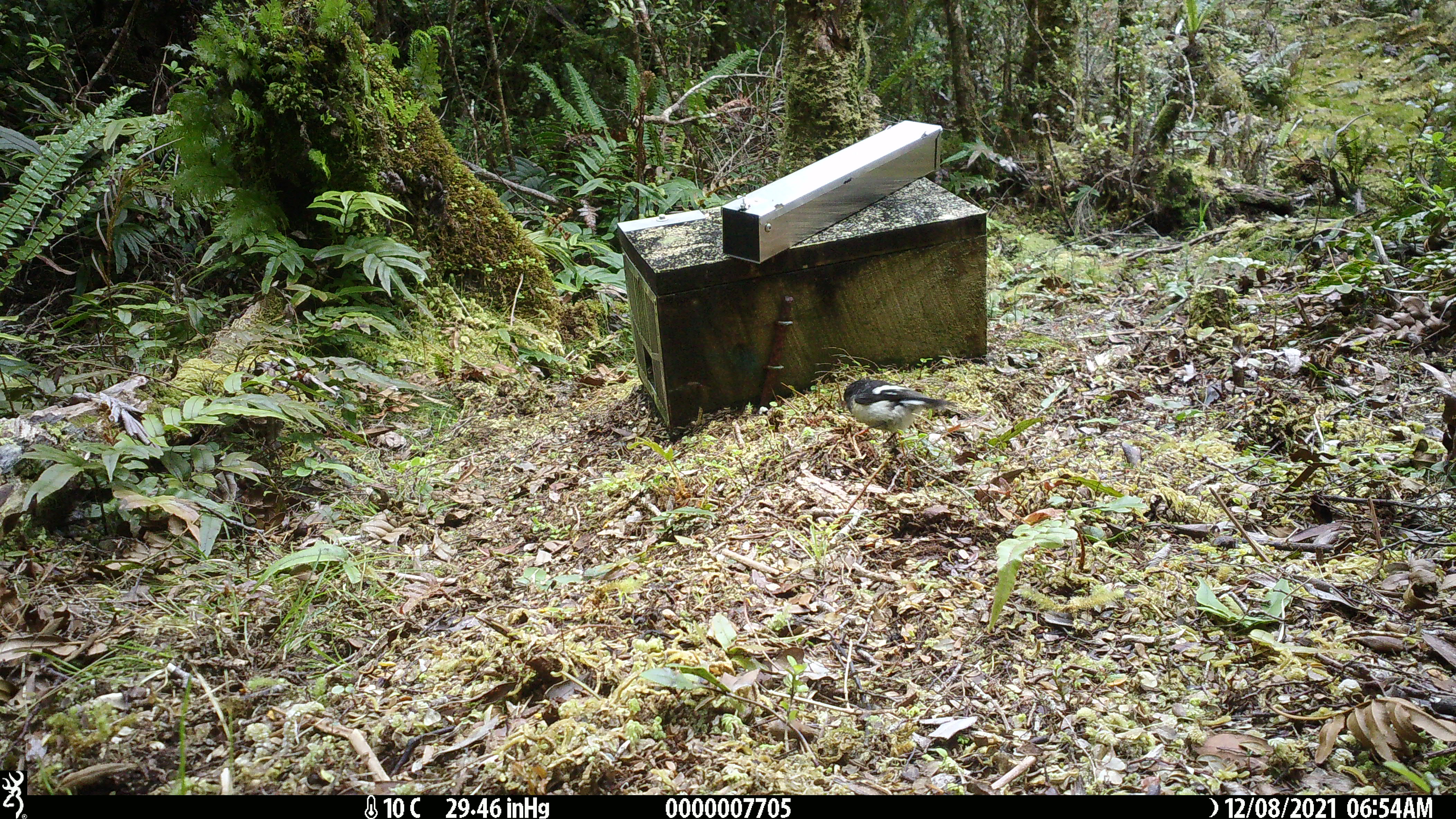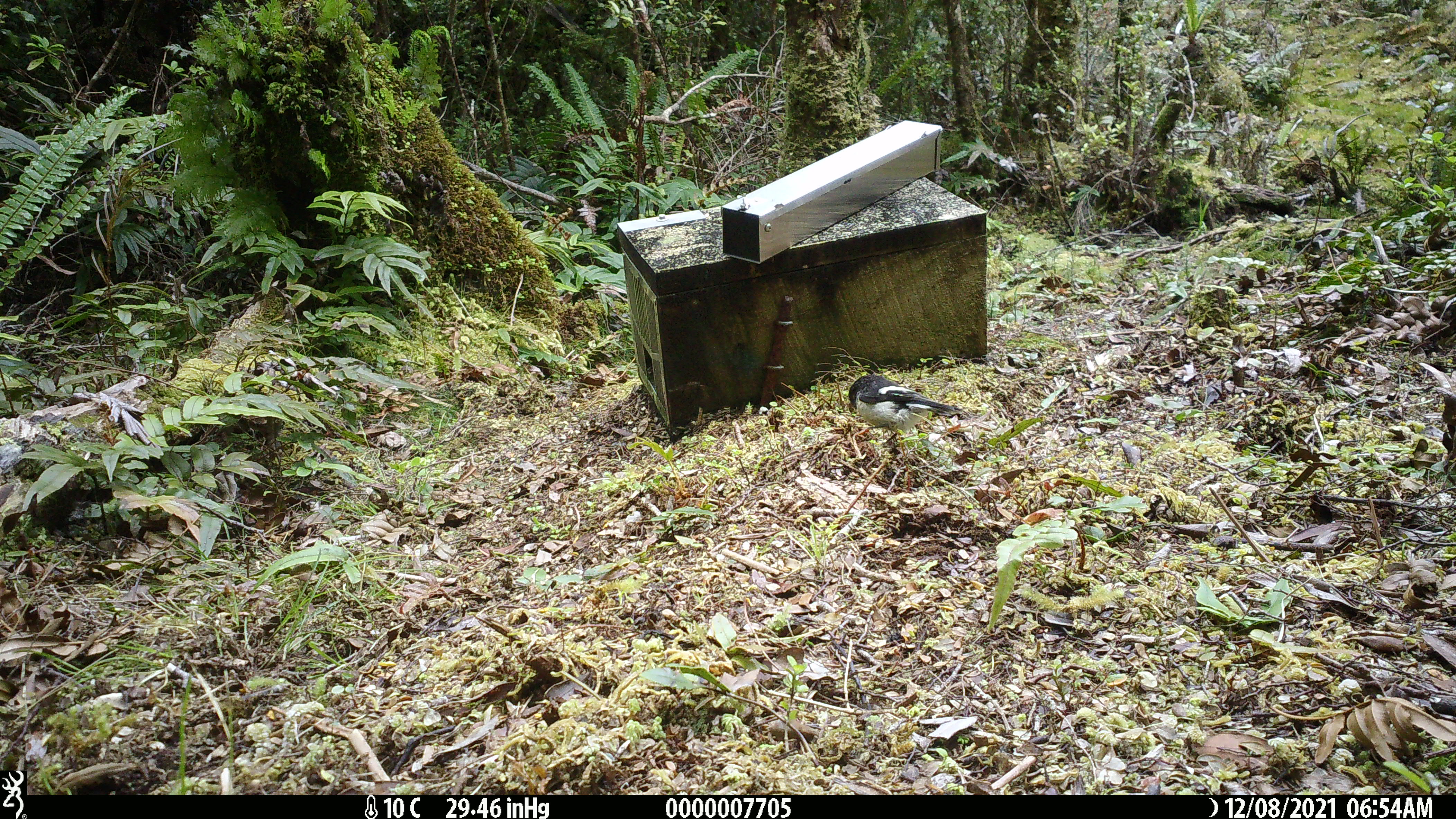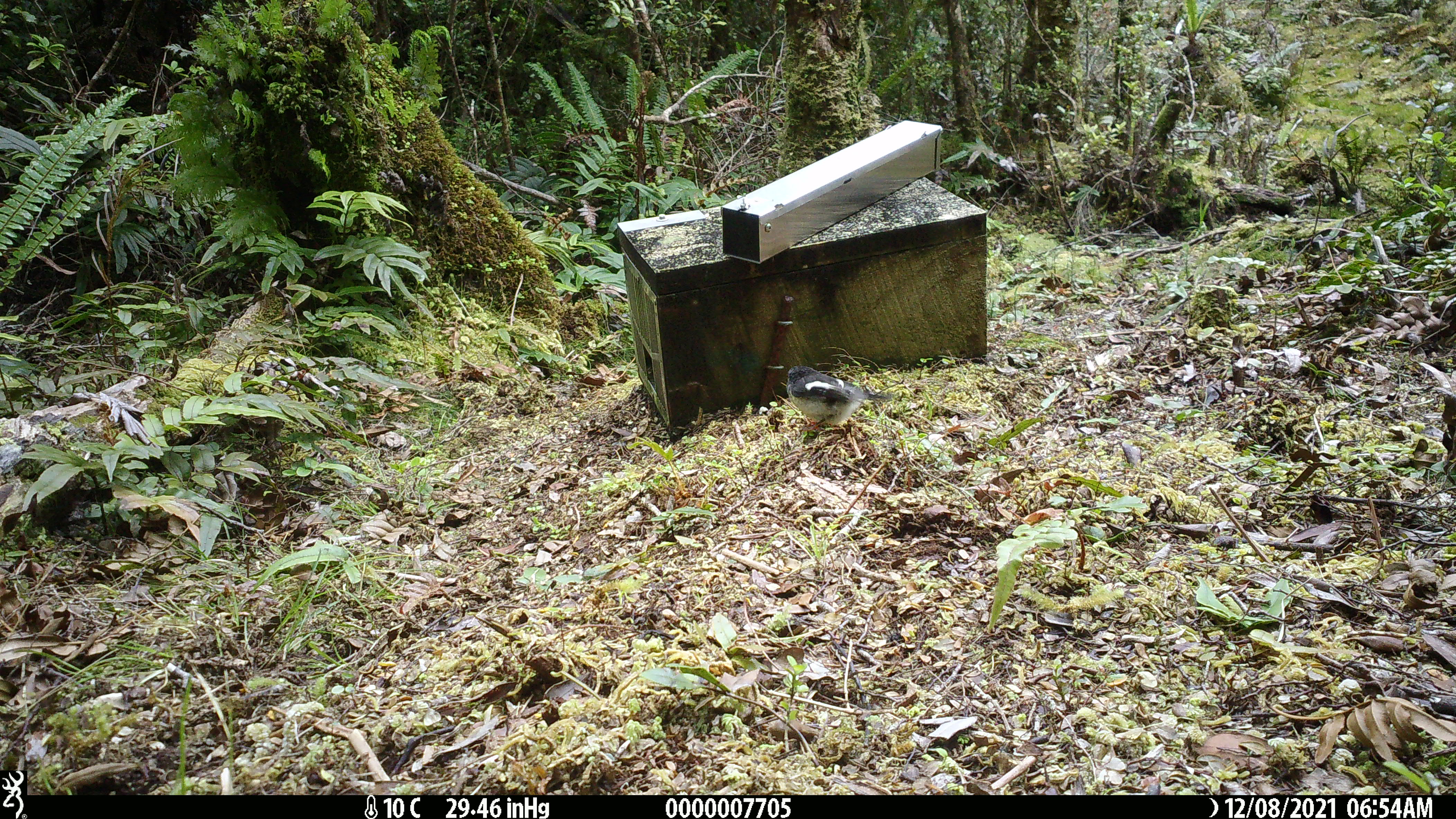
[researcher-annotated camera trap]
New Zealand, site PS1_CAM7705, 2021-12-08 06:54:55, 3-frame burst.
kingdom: Animalia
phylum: Chordata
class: Aves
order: Passeriformes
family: Petroicidae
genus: Petroica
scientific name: Petroica macrocephala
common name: tomtit